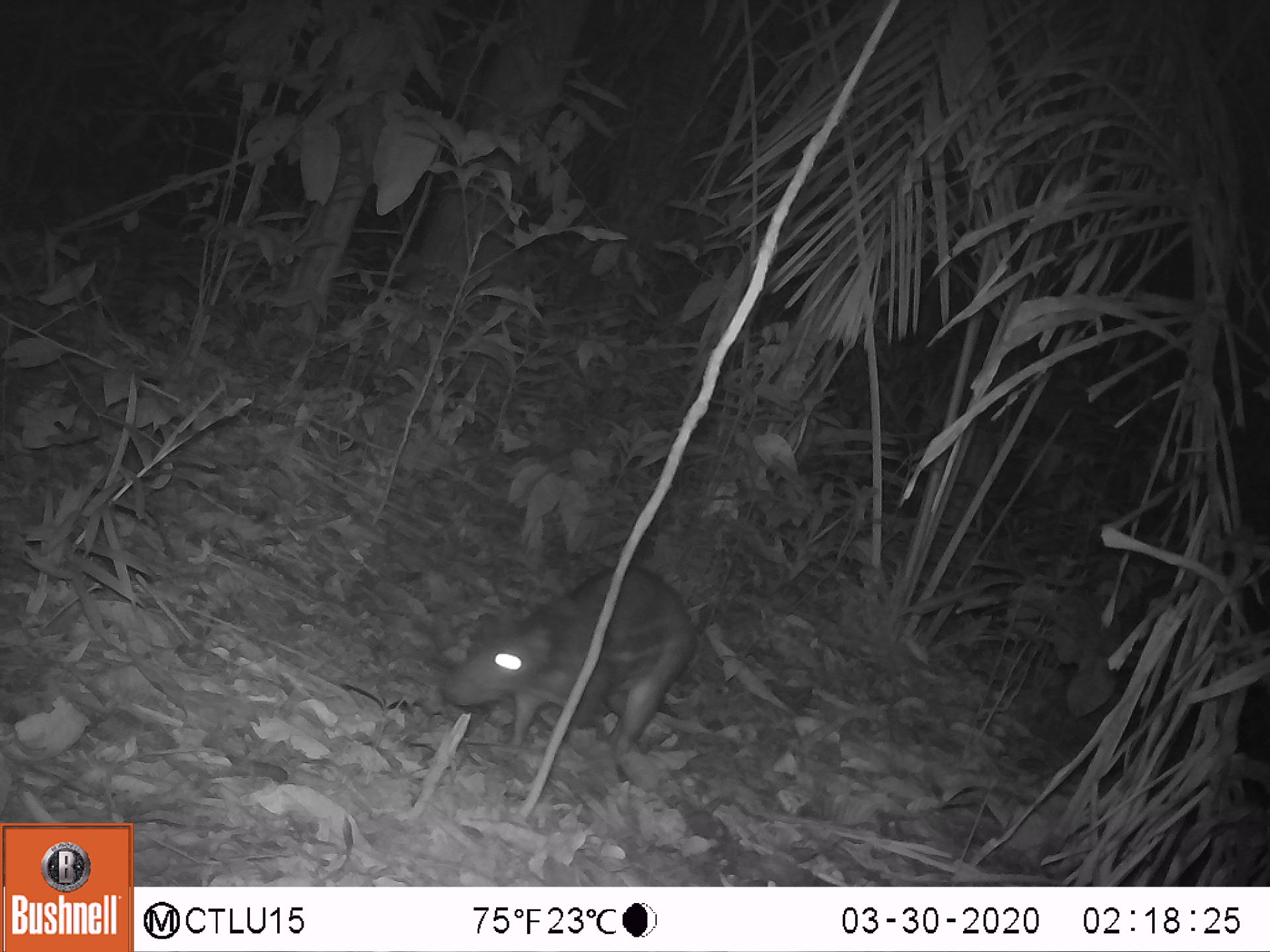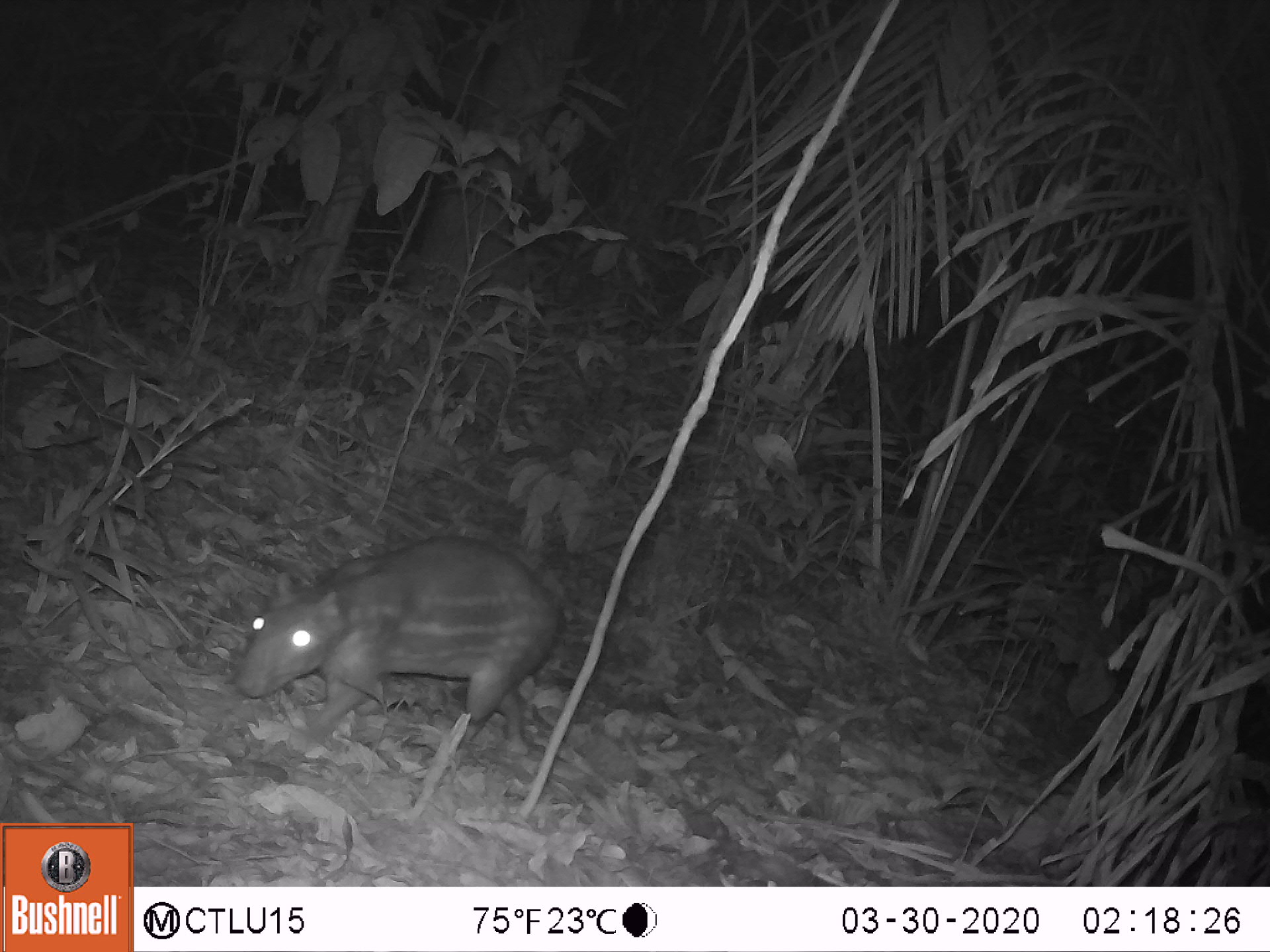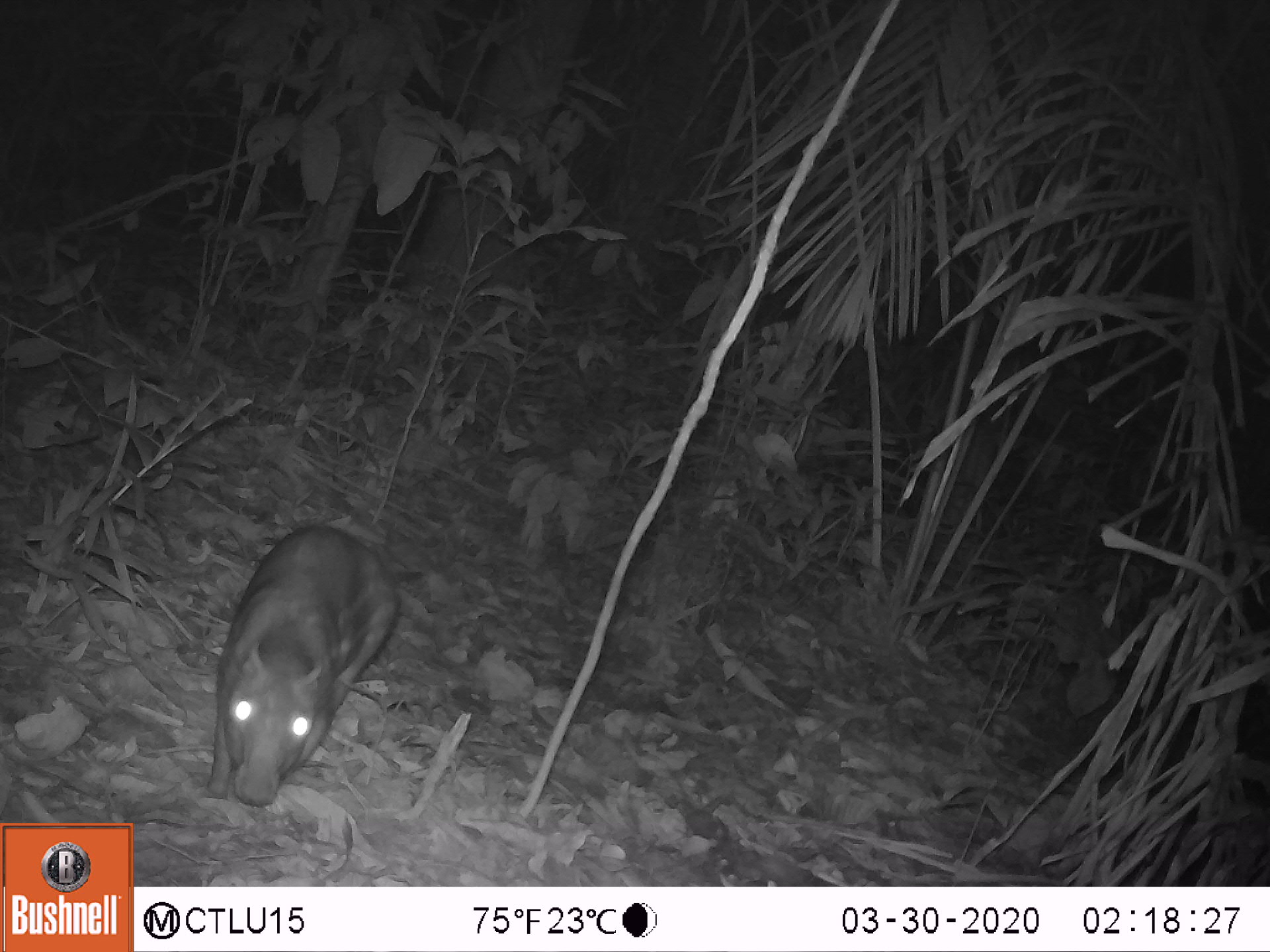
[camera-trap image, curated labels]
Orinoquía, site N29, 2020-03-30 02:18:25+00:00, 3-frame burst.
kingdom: Animalia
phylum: Chordata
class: Mammalia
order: Rodentia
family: Cuniculidae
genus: Cuniculus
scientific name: Cuniculus paca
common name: spotted paca